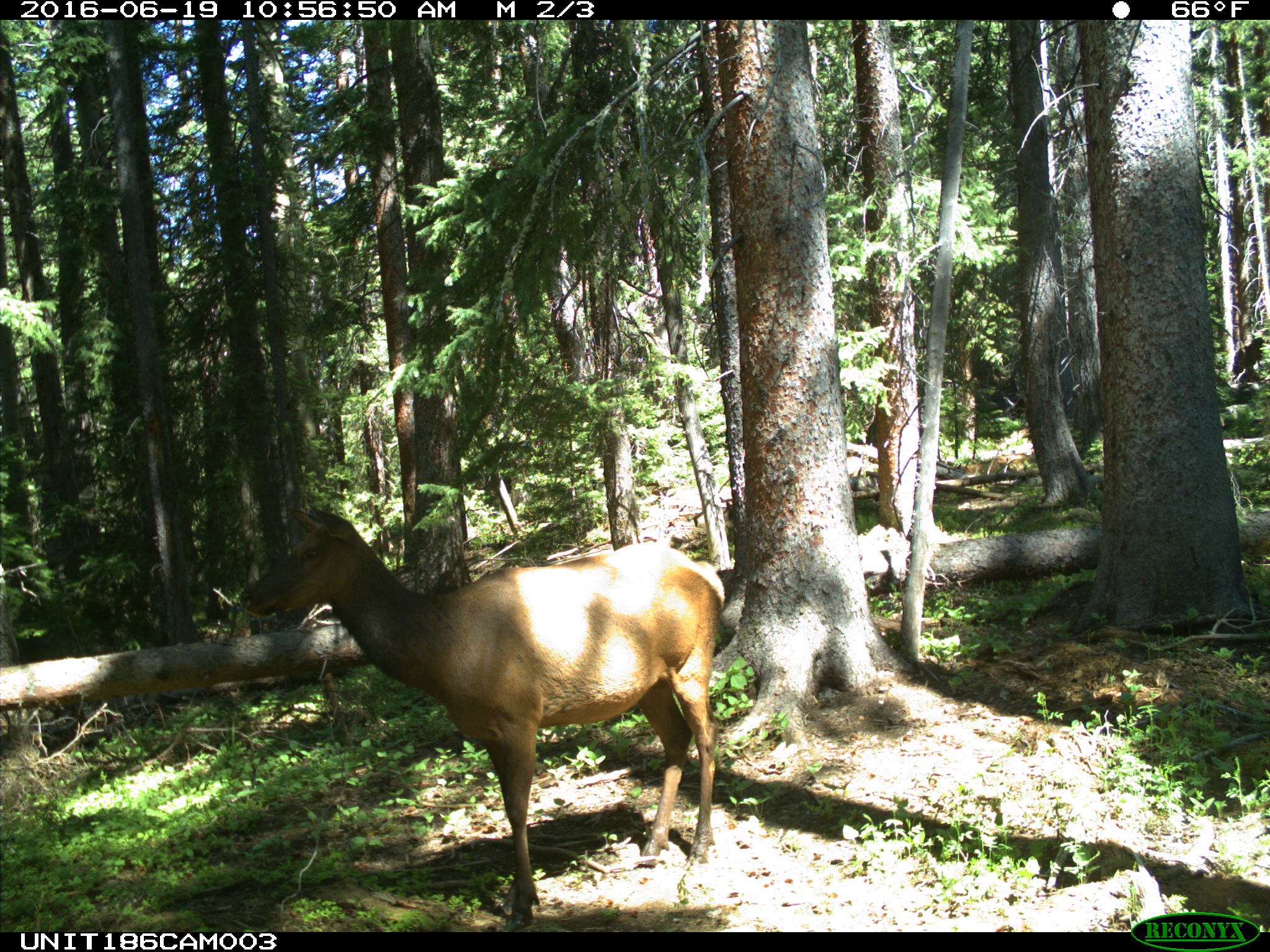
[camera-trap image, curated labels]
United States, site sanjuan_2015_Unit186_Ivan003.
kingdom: Animalia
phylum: Chordata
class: Mammalia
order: Artiodactyla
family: Cervidae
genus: Cervus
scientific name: Cervus elaphus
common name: red deer